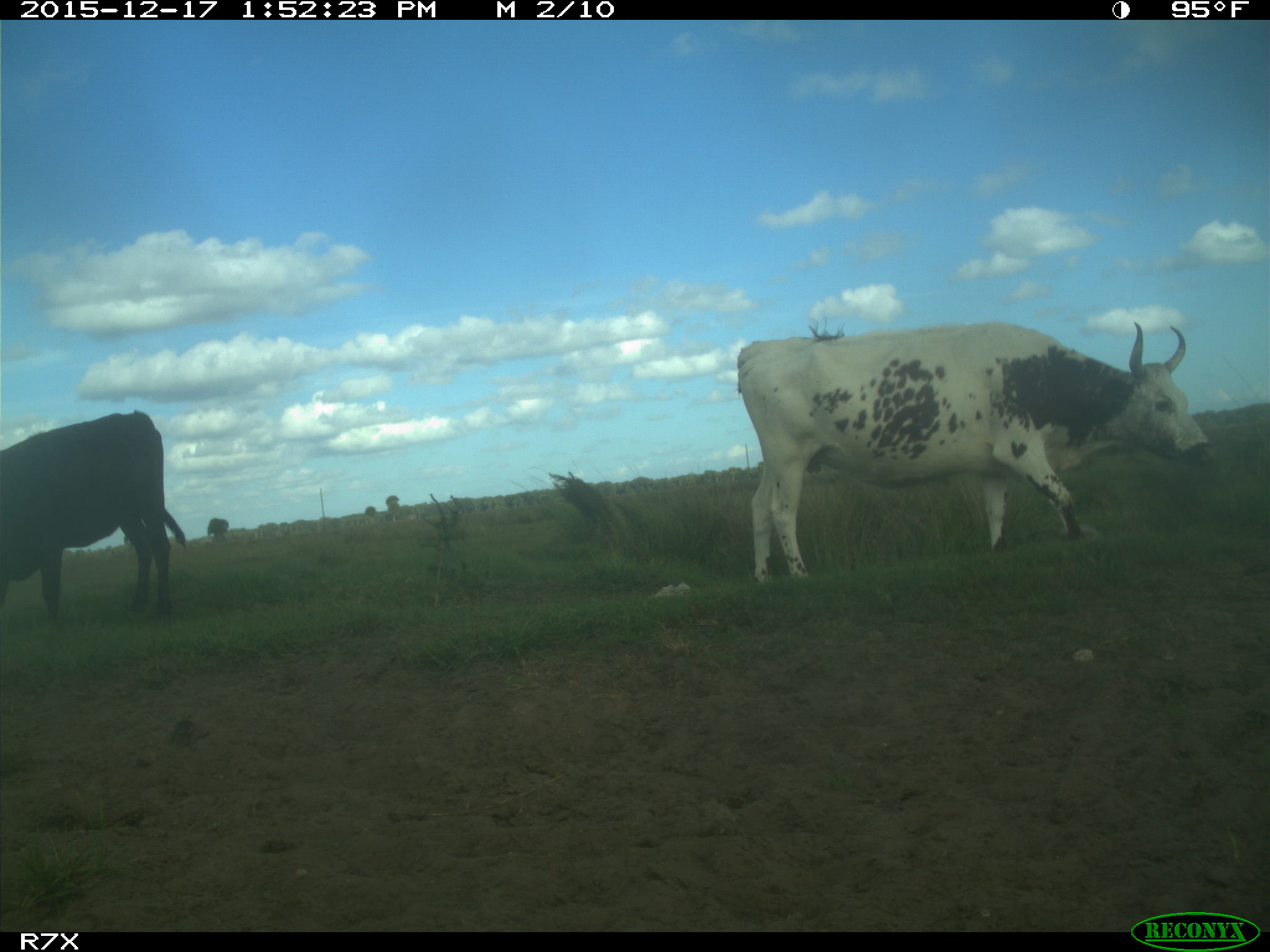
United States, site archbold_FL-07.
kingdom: Animalia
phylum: Chordata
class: Mammalia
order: Artiodactyla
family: Bovidae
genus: Bos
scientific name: Bos taurus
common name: domestic cow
Bos taurus (domestic cow).